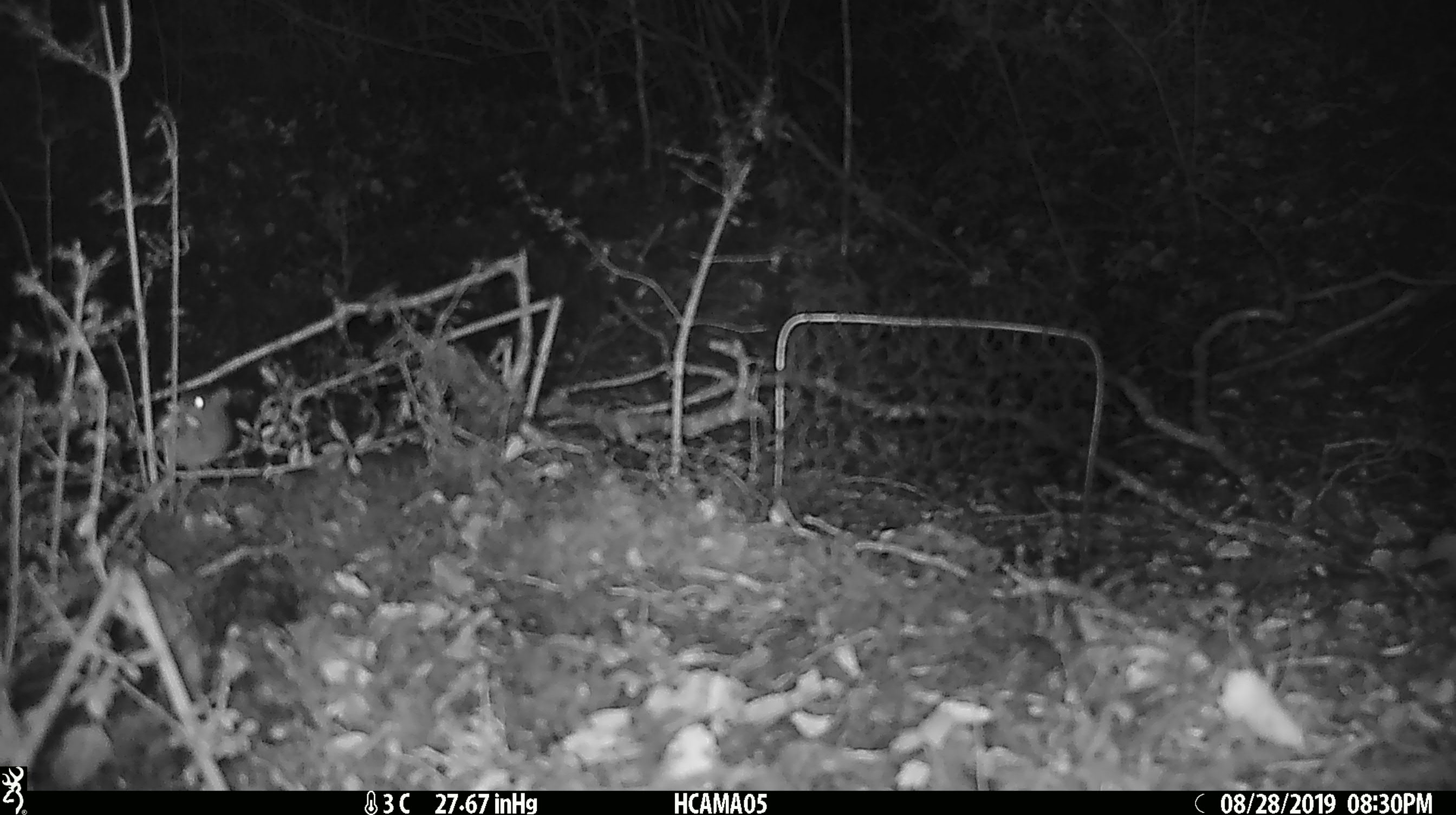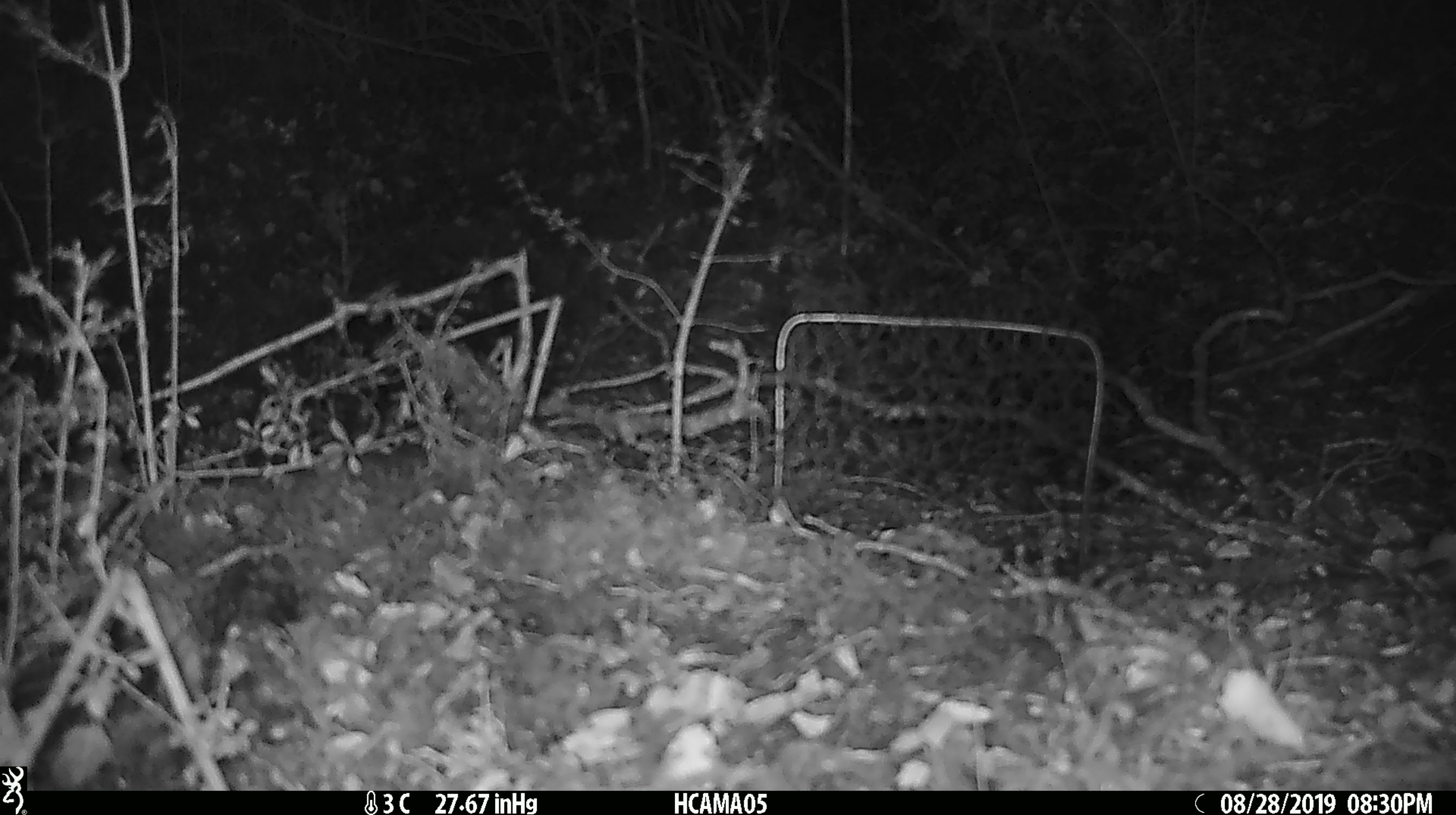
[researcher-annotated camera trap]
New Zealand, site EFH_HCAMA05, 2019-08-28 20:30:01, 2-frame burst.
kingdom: Animalia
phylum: Chordata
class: Mammalia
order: Rodentia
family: Muridae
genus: Mus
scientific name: Mus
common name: mouse